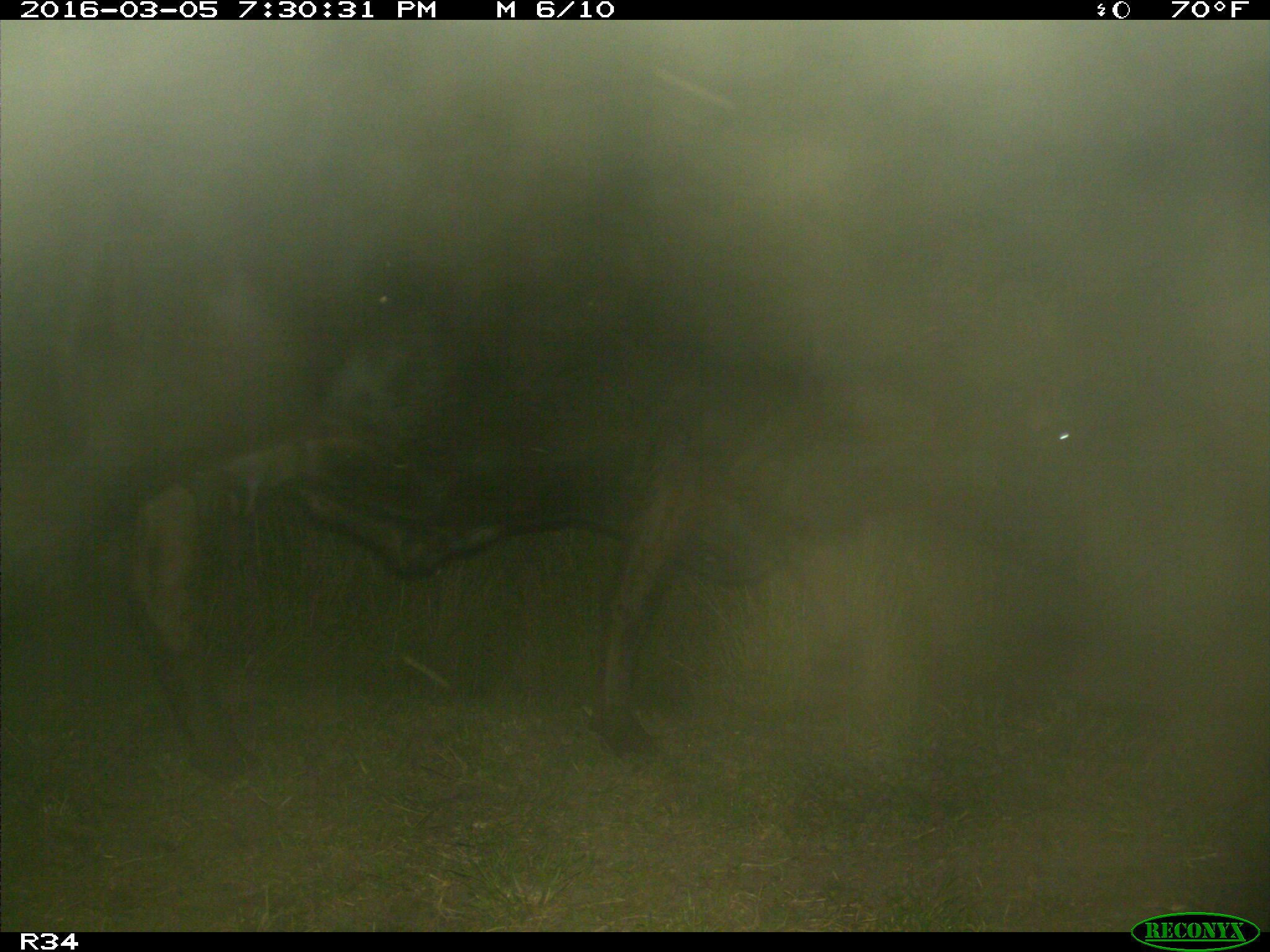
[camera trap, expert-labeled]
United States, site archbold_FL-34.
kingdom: Animalia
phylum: Chordata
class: Mammalia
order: Artiodactyla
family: Bovidae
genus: Bos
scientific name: Bos taurus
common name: domestic cow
Bos taurus (domestic cow).